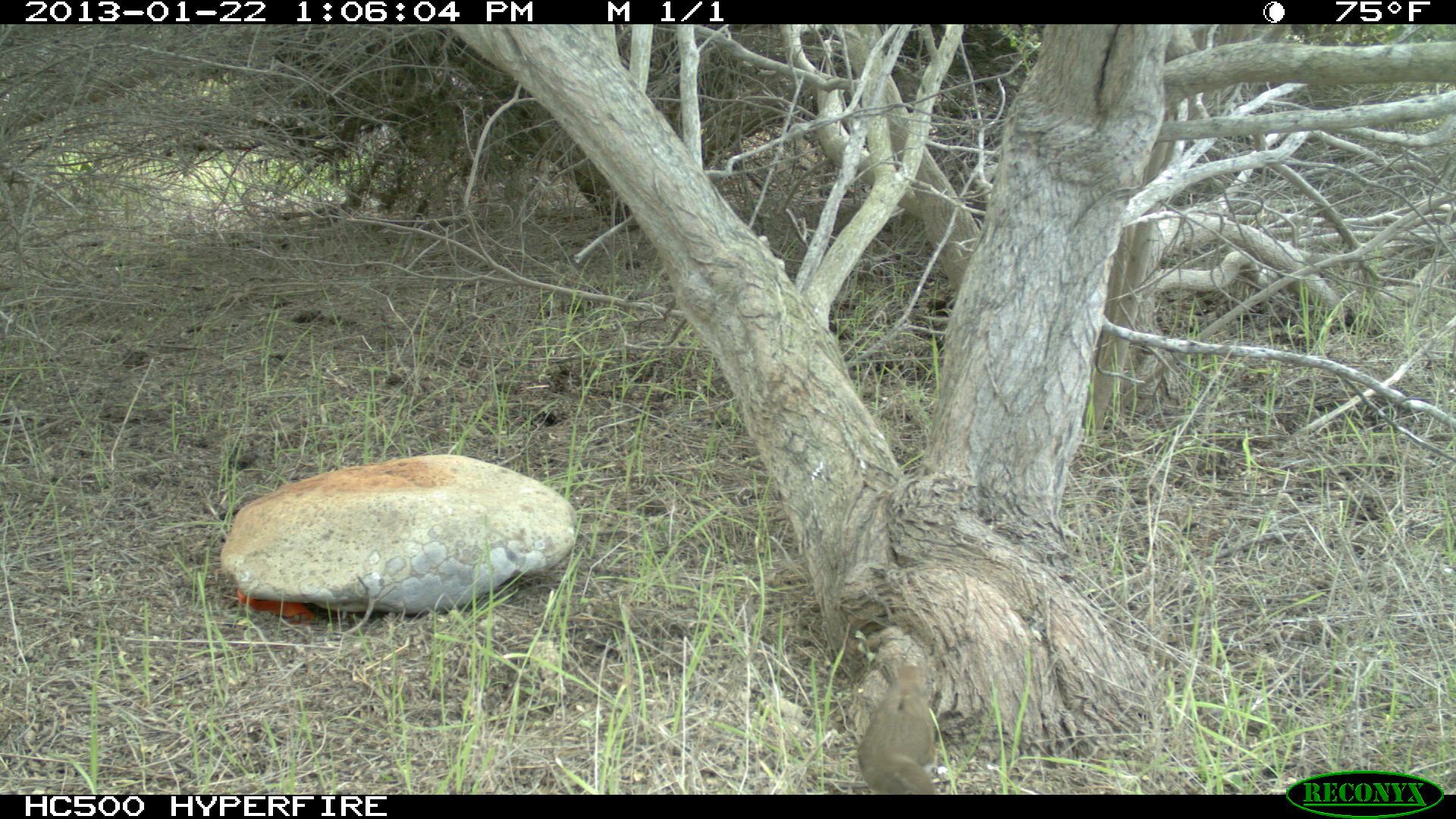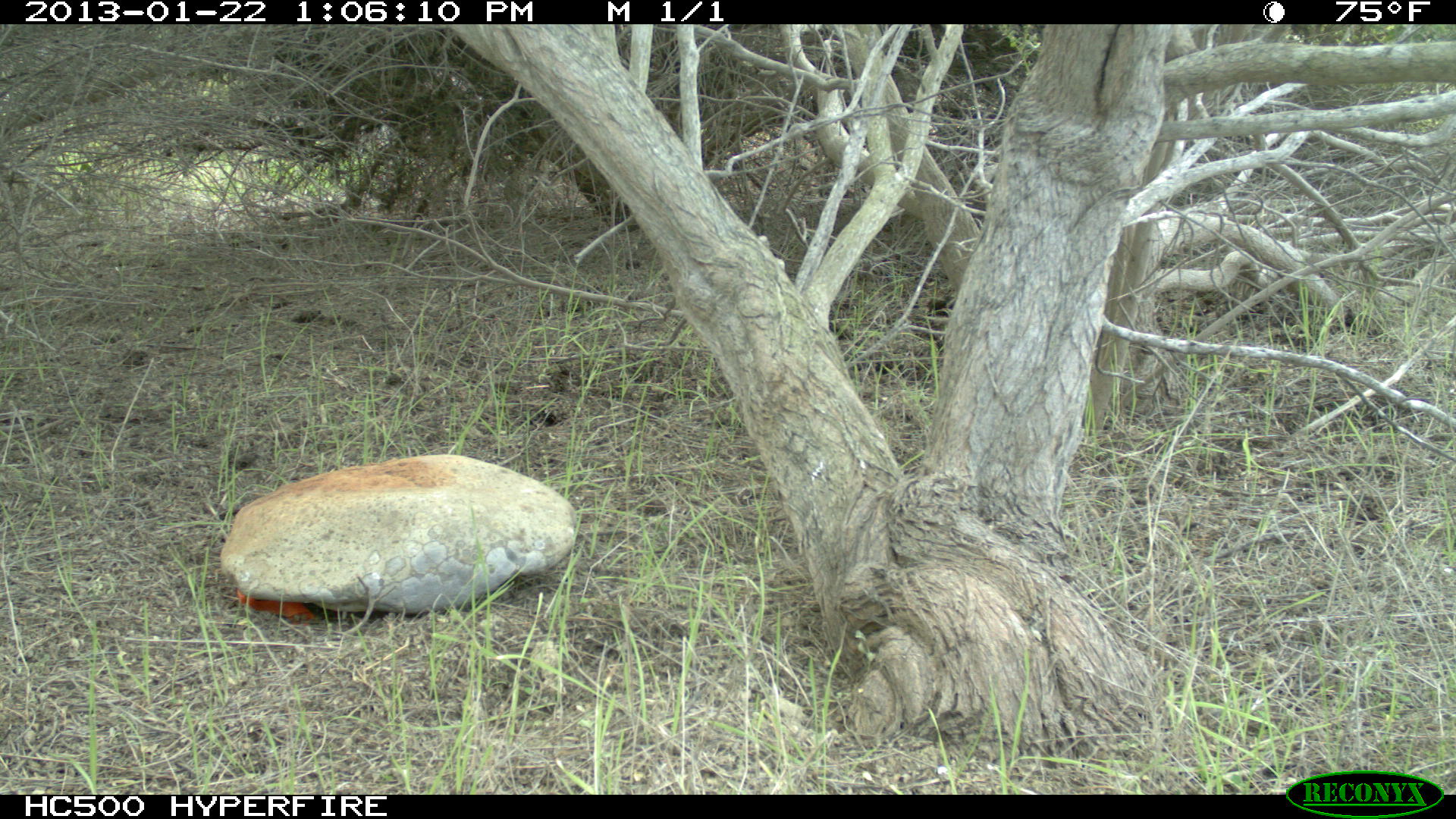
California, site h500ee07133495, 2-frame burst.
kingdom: Animalia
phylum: Chordata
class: Aves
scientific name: Aves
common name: bird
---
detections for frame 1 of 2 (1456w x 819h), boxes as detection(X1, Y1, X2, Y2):
bird: detection(855, 665, 936, 794)